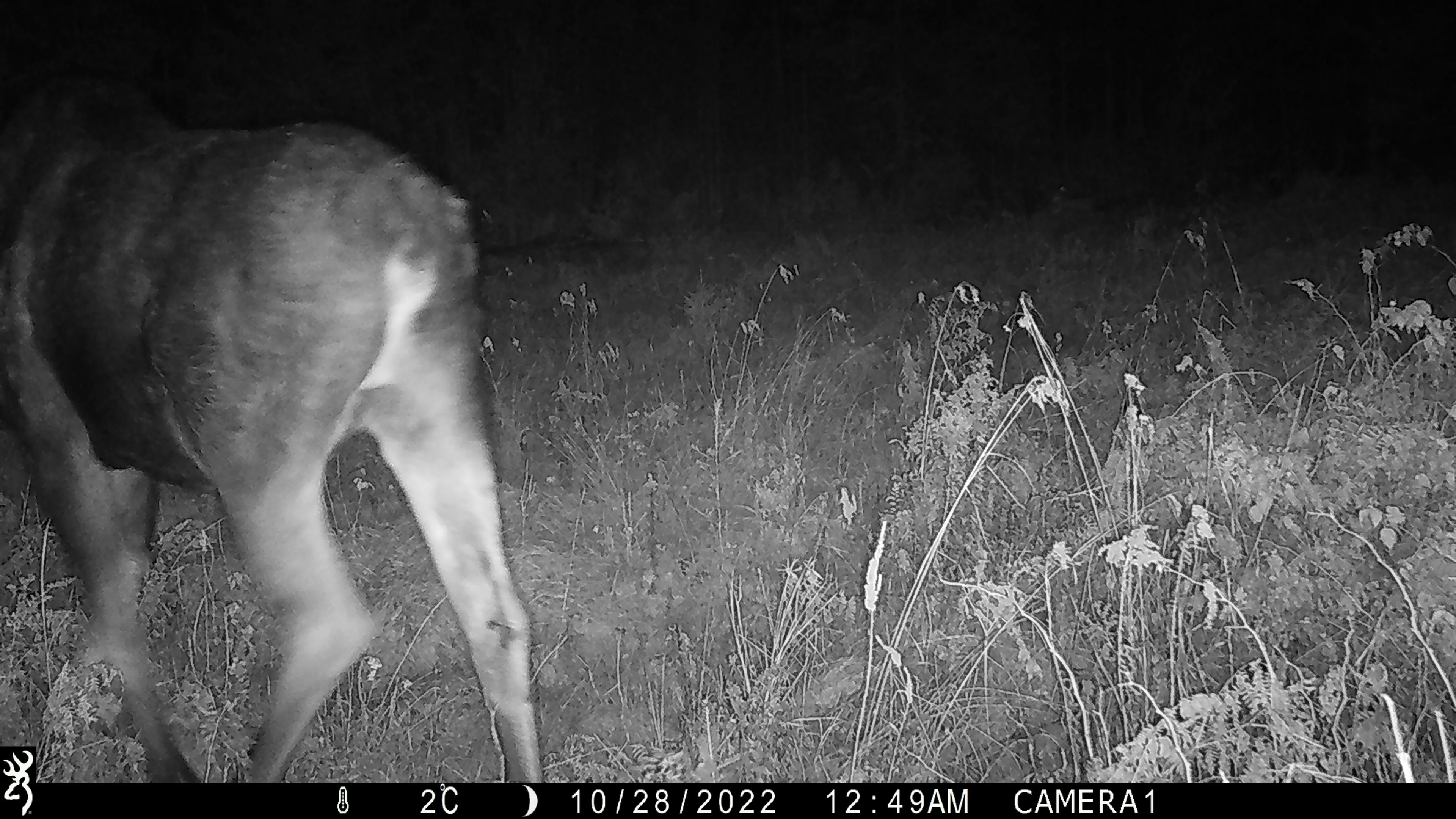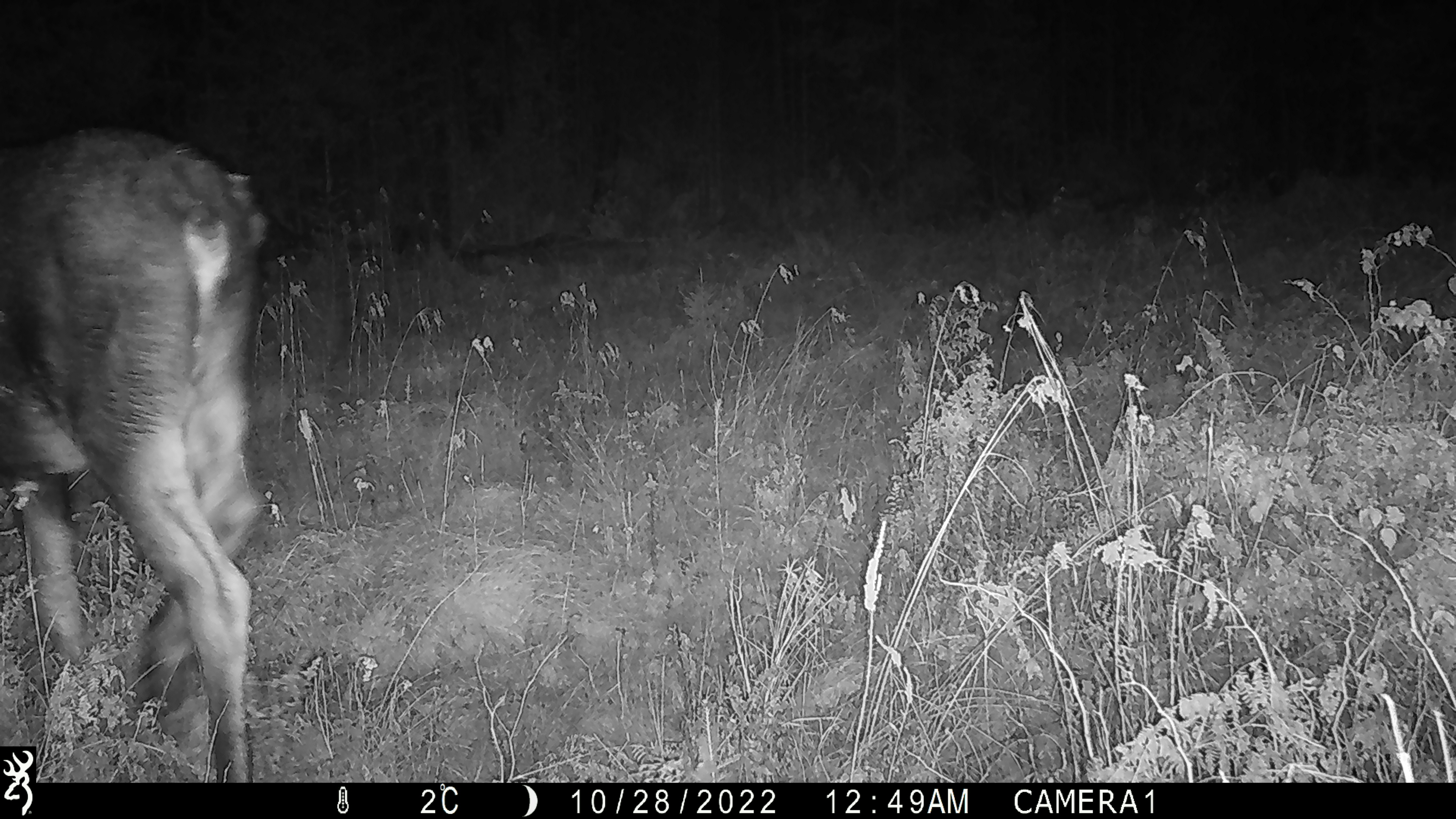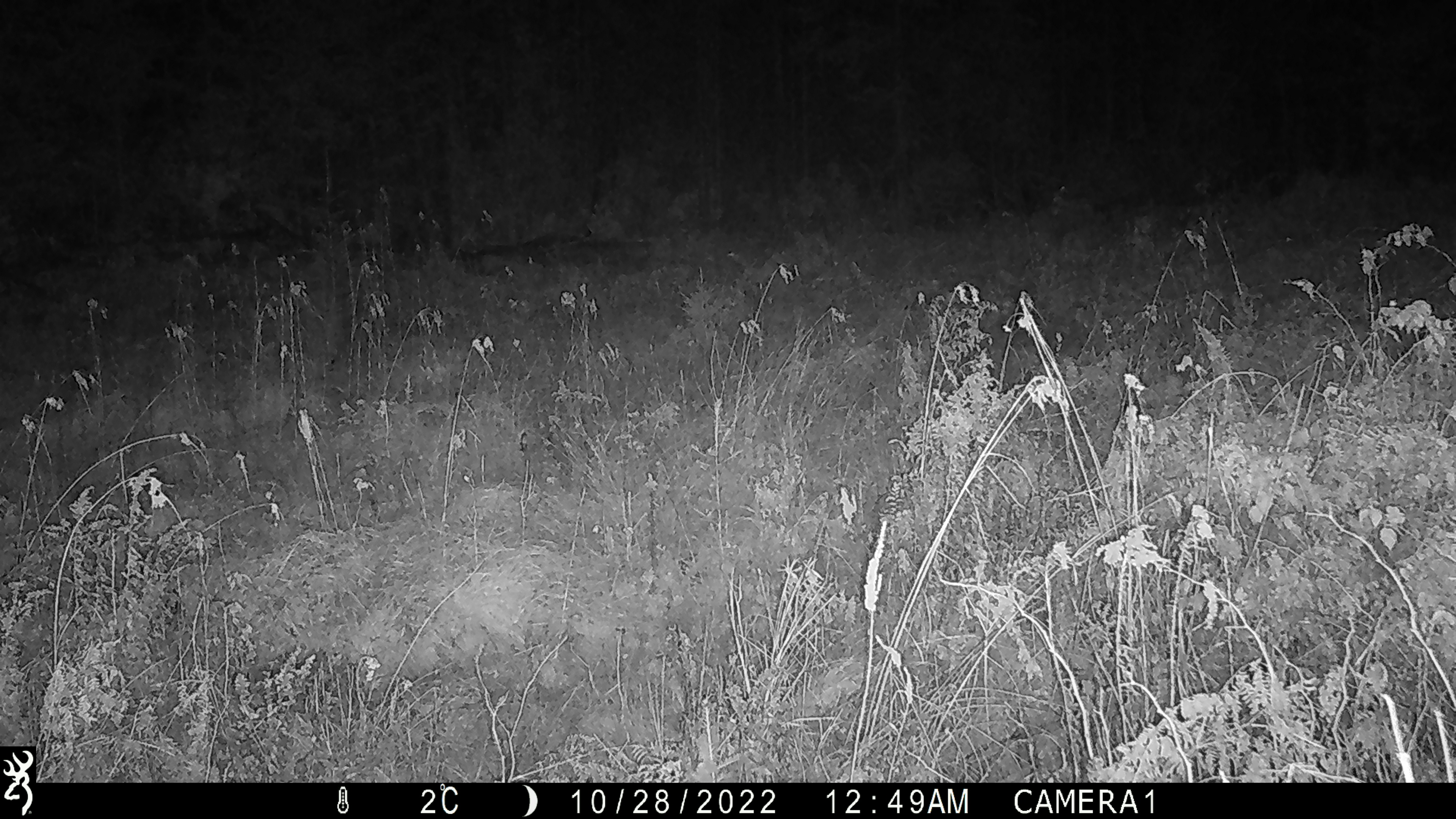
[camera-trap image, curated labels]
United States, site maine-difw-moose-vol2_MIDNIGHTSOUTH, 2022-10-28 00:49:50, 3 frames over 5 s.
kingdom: Animalia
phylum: Chordata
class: Mammalia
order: Artiodactyla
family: Cervidae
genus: Alces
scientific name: Alces alces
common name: moose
Moose (Alces alces).